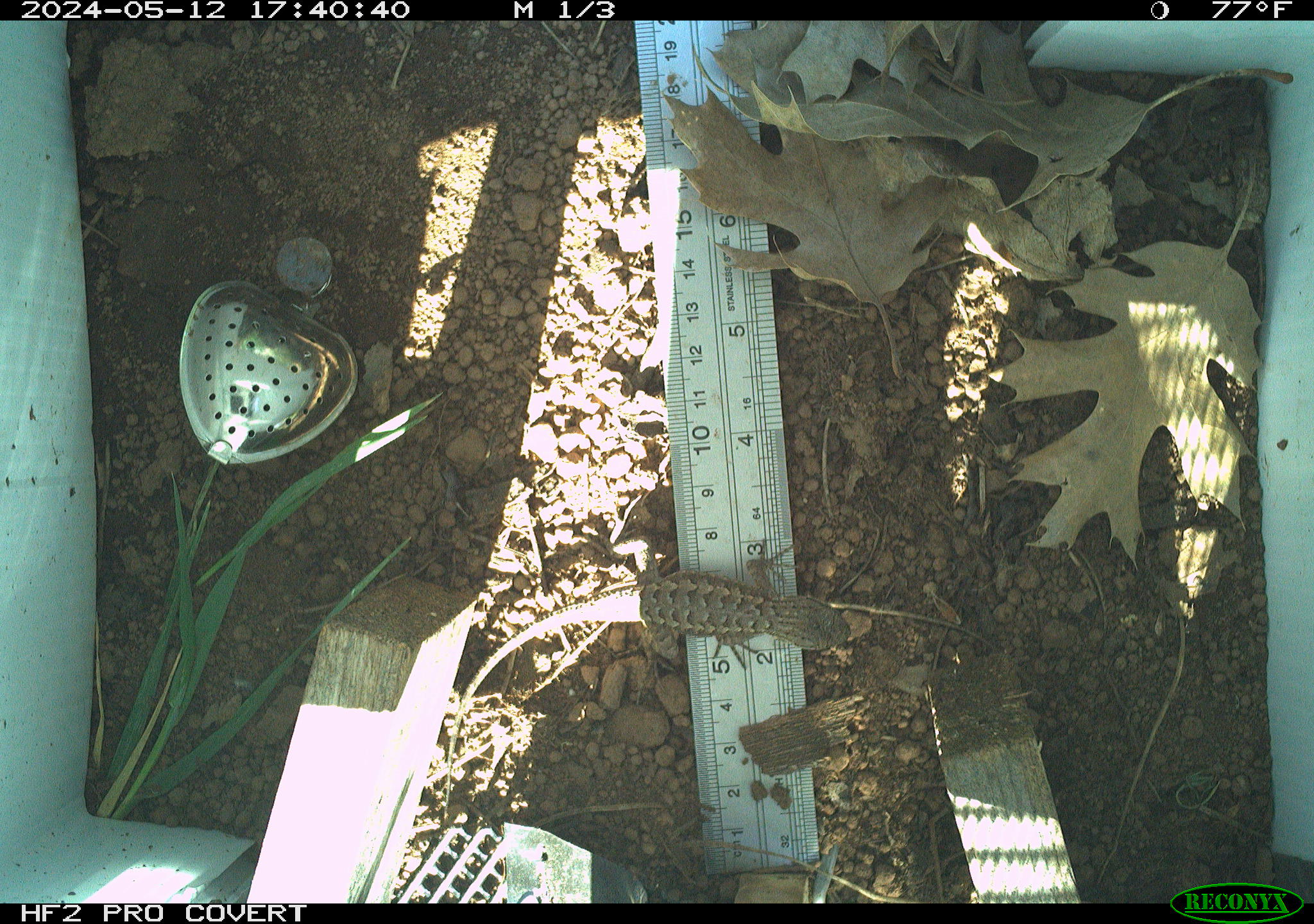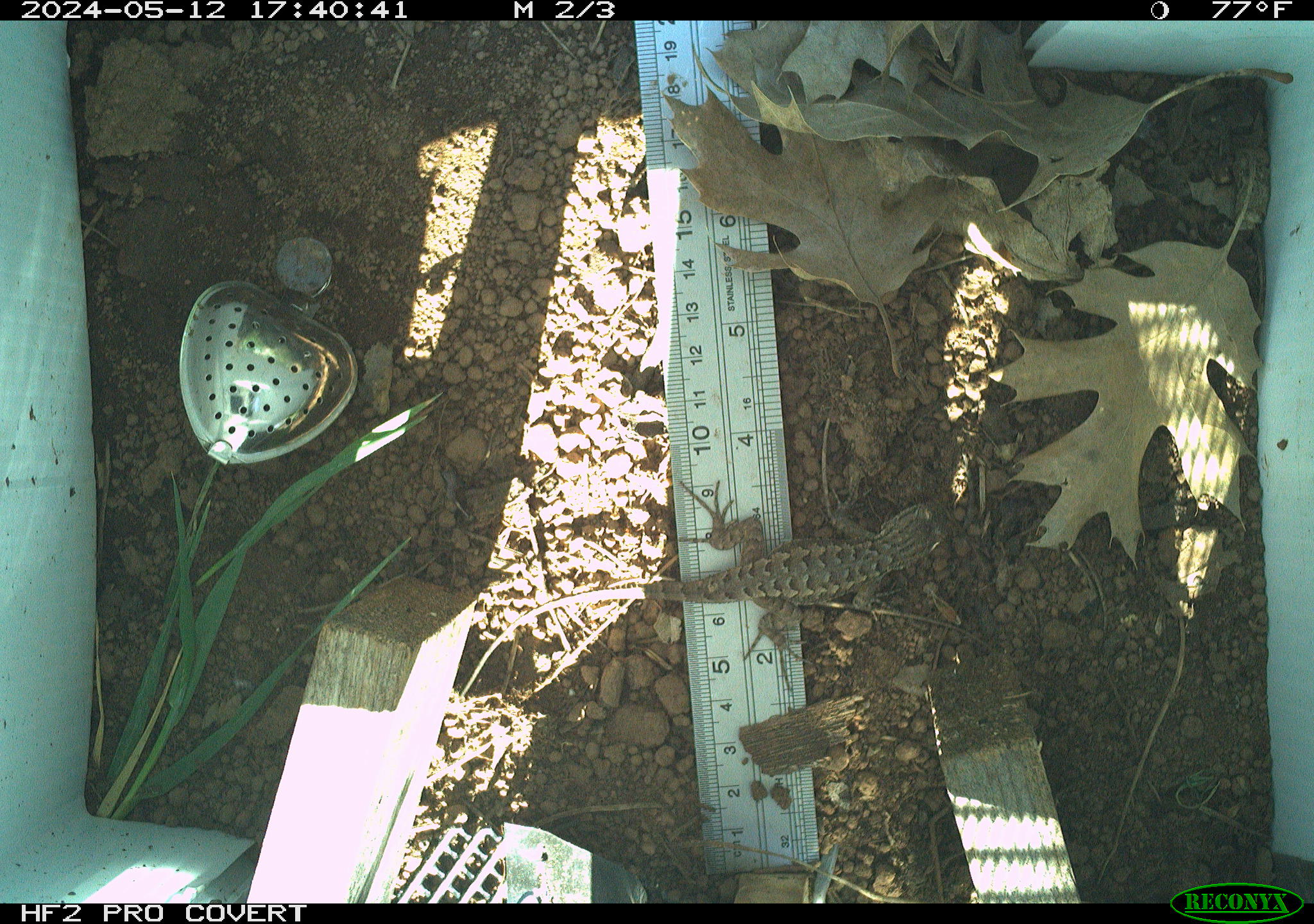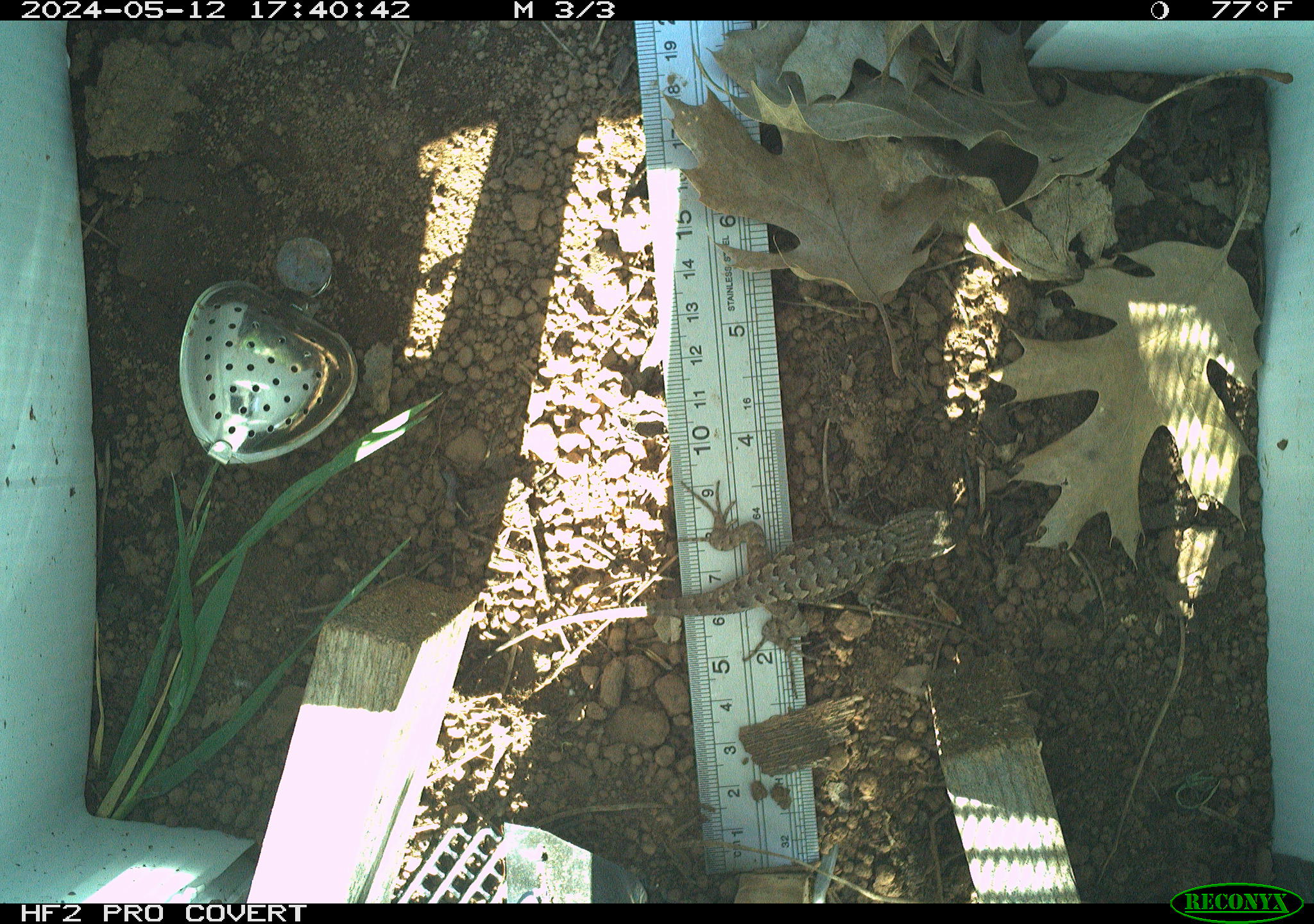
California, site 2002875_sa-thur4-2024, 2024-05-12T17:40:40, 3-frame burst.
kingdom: Animalia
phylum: Chordata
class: Reptilia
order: Squamata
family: Phrynosomatidae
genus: Sceloporus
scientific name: Sceloporus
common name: spiny lizards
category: sceloporus species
Sceloporus species (spiny lizards) (Sceloporus).